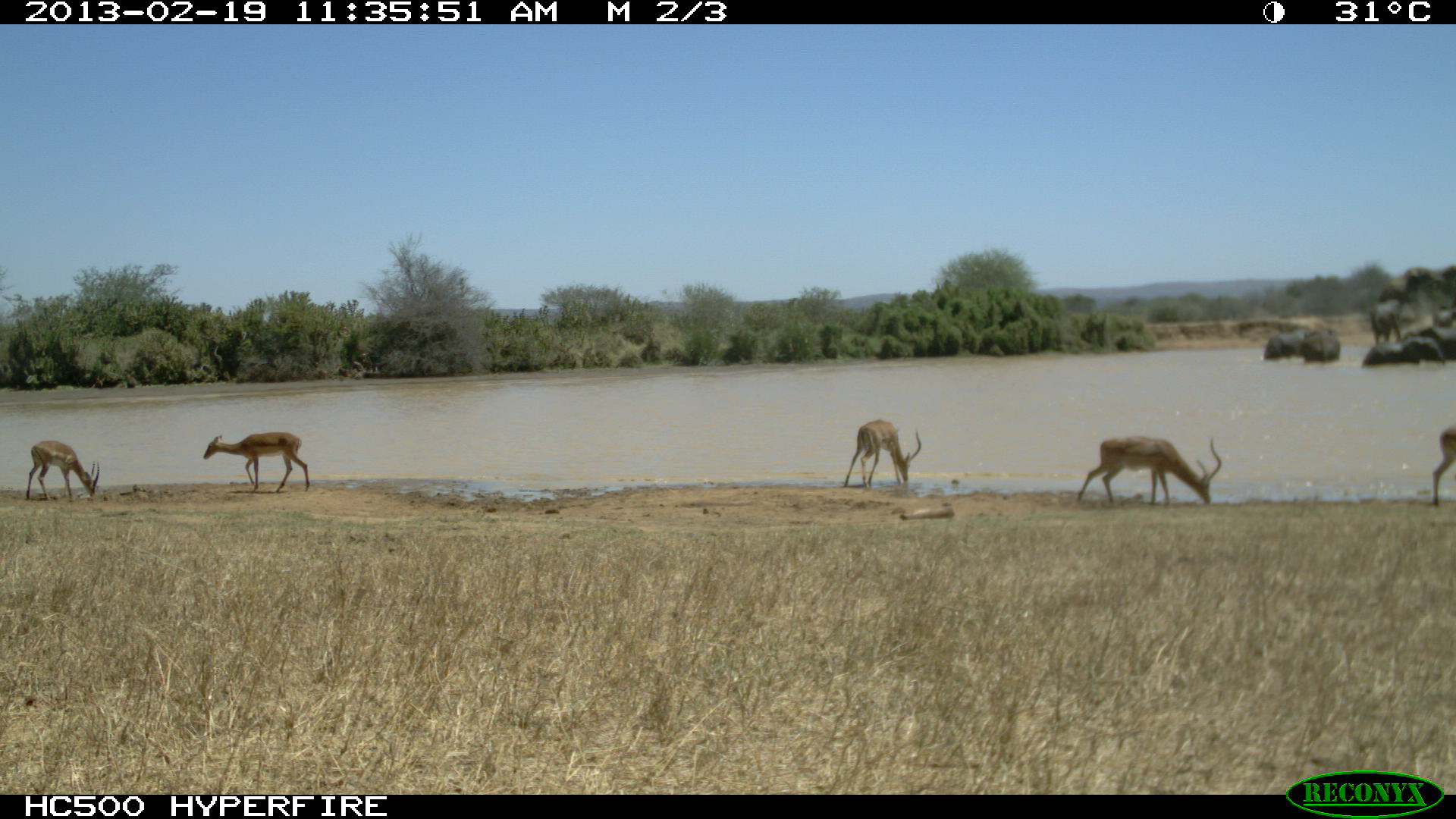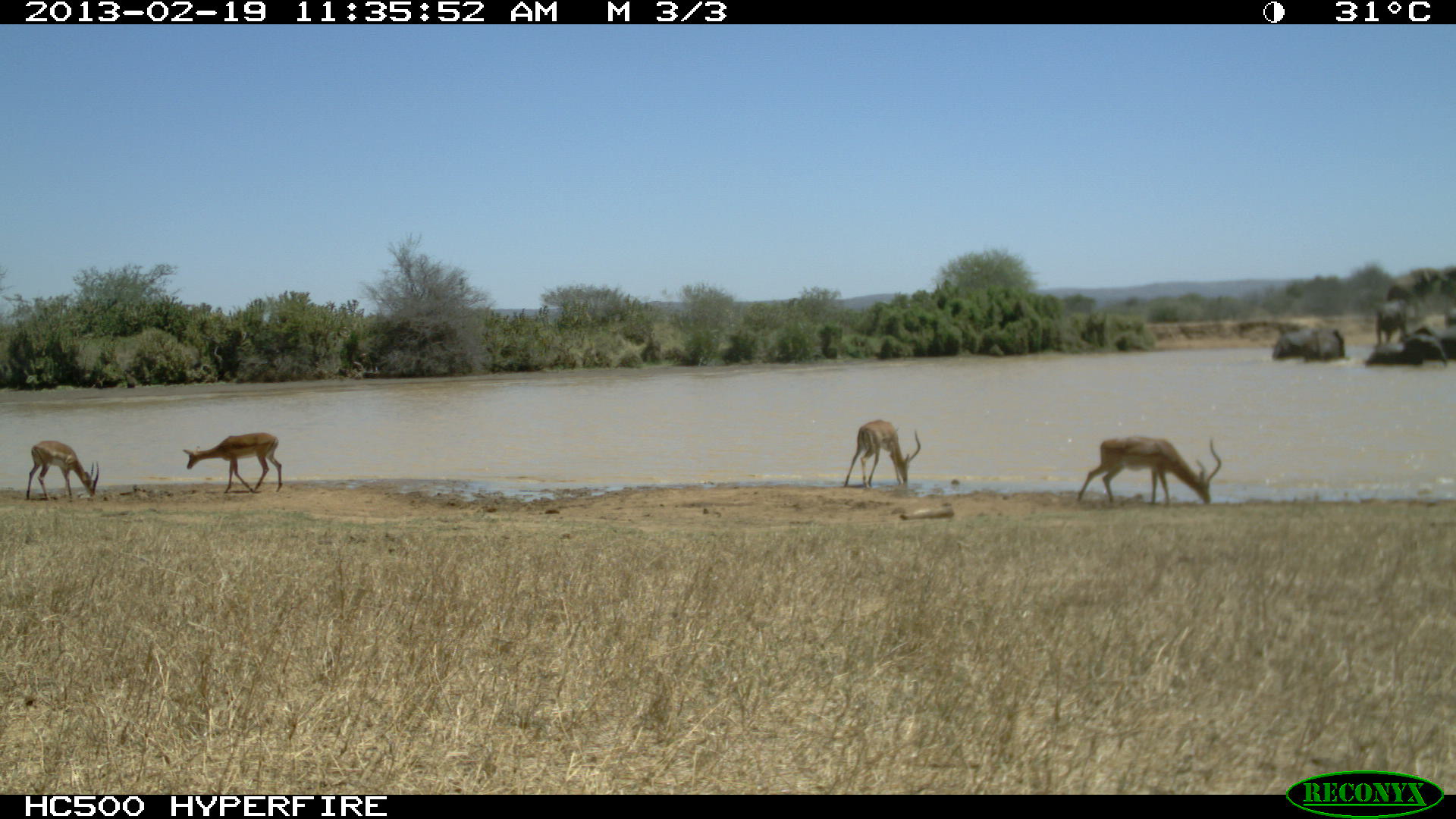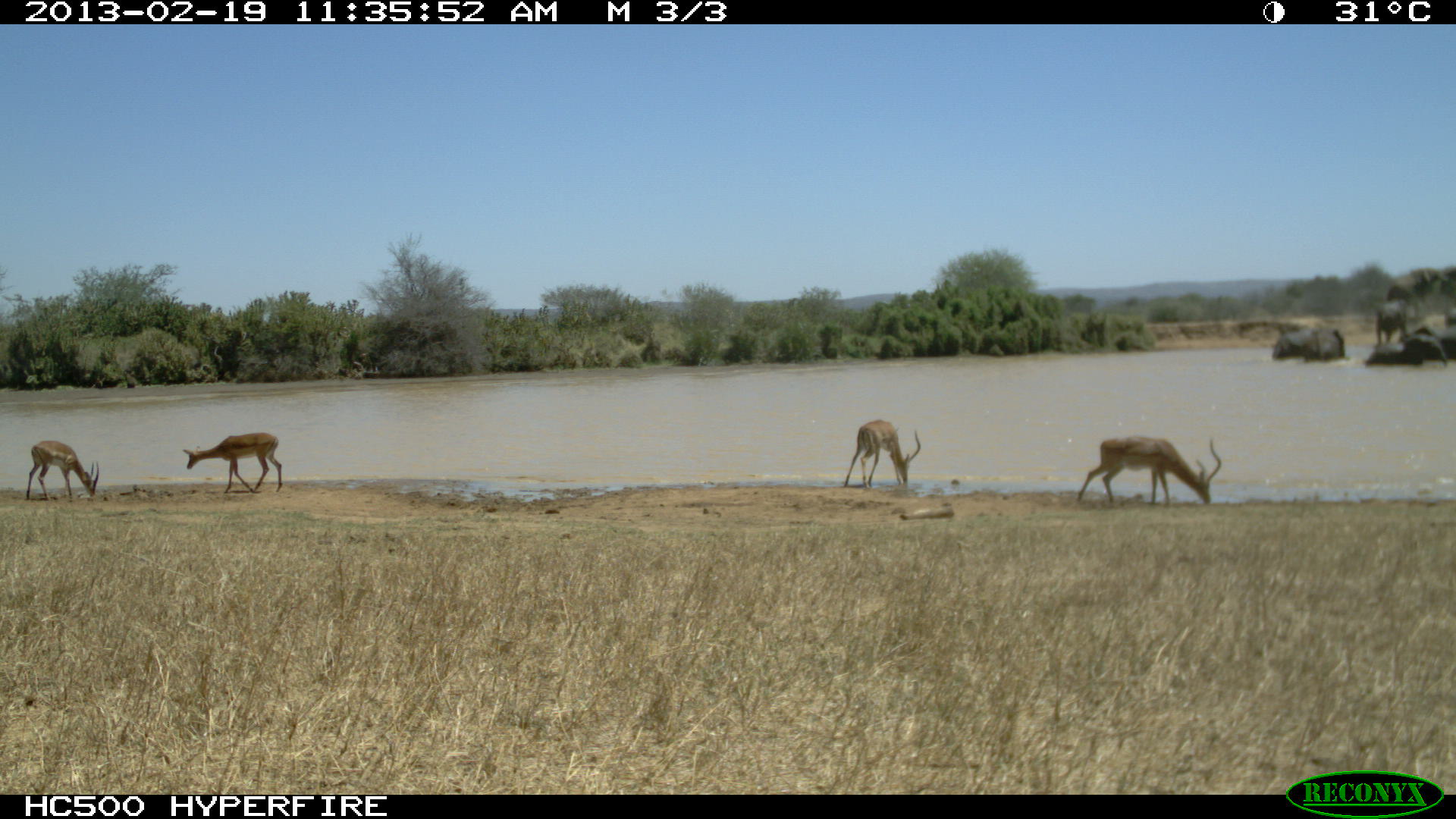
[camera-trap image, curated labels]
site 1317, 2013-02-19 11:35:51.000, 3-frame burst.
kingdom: Animalia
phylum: Chordata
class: Mammalia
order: Proboscidea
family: Elephantidae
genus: Loxodonta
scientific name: Loxodonta africana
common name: african bush elephant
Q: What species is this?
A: Loxodonta africana (african bush elephant).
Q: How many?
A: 8.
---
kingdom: Animalia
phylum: Chordata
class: Mammalia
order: Artiodactyla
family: Bovidae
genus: Aepyceros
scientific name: Aepyceros melampus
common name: impala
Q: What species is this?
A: Aepyceros melampus (impala).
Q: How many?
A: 6.